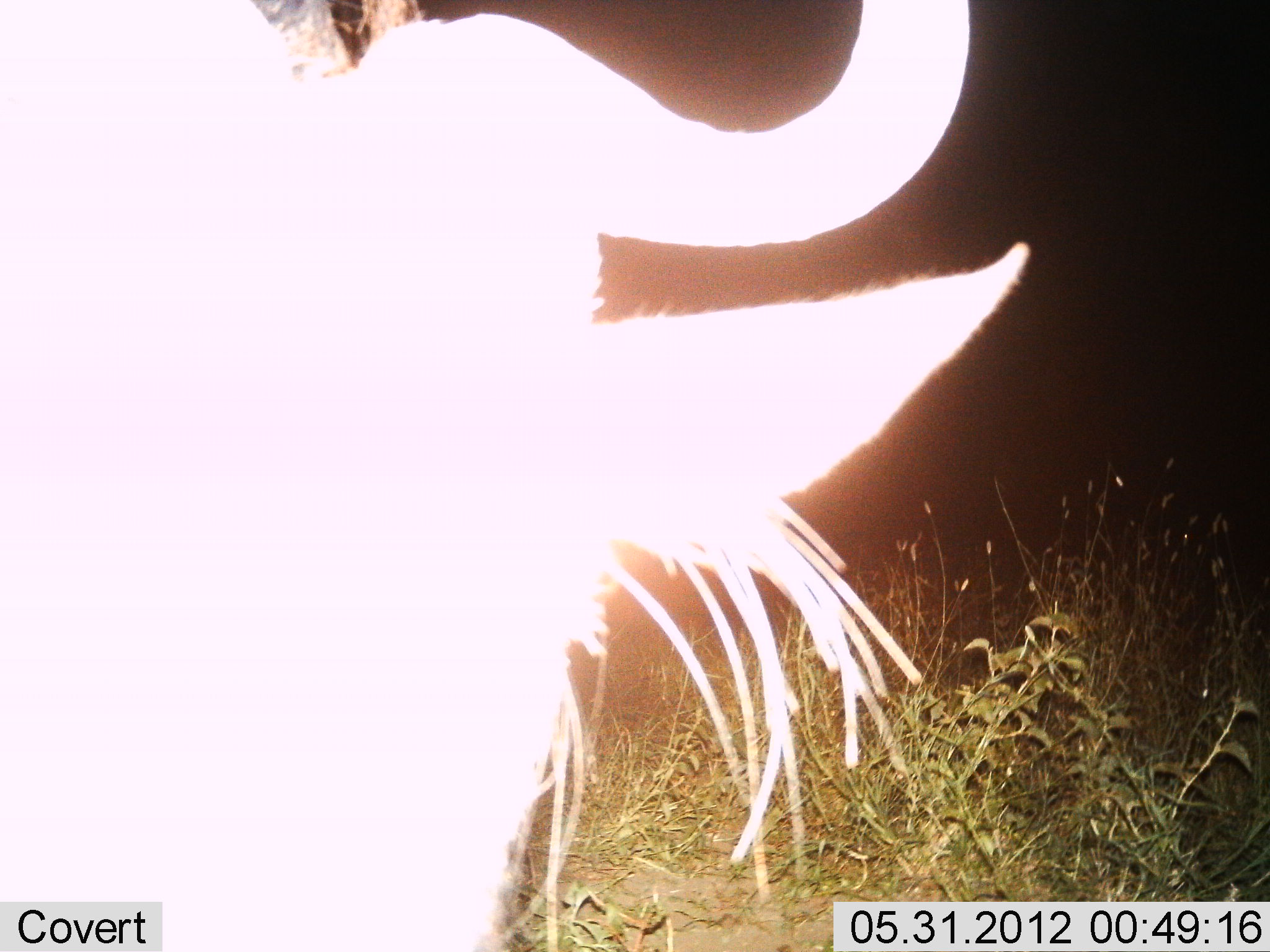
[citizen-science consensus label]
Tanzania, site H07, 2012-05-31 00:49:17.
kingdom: Animalia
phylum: Chordata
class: Mammalia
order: Artiodactyla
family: Bovidae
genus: Connochaetes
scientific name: Connochaetes taurinus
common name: blue wildebeest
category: wildebeest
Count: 1.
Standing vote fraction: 100%.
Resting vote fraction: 0%.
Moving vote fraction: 0%.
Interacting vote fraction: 0%.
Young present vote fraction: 0%.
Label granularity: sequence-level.